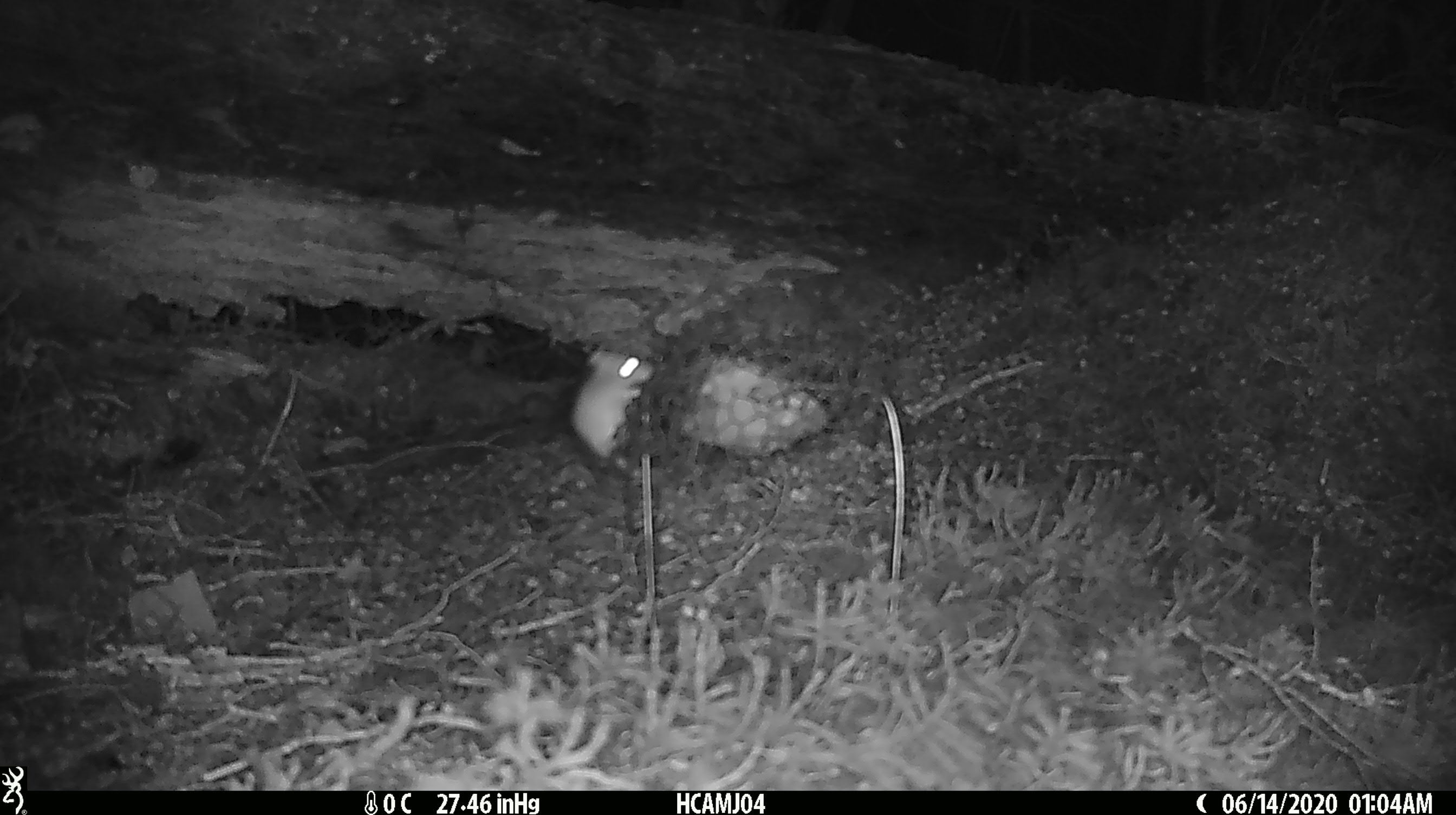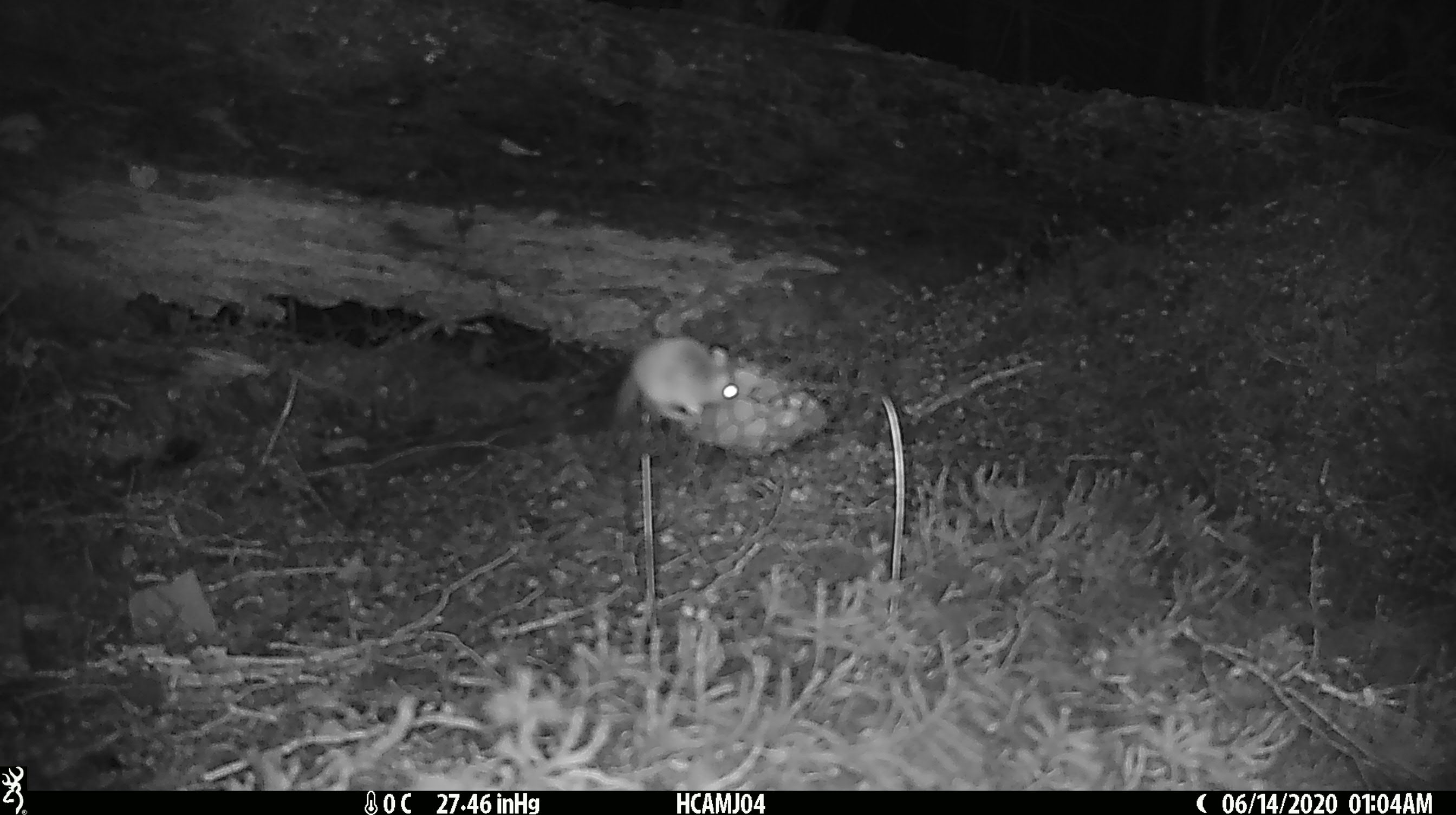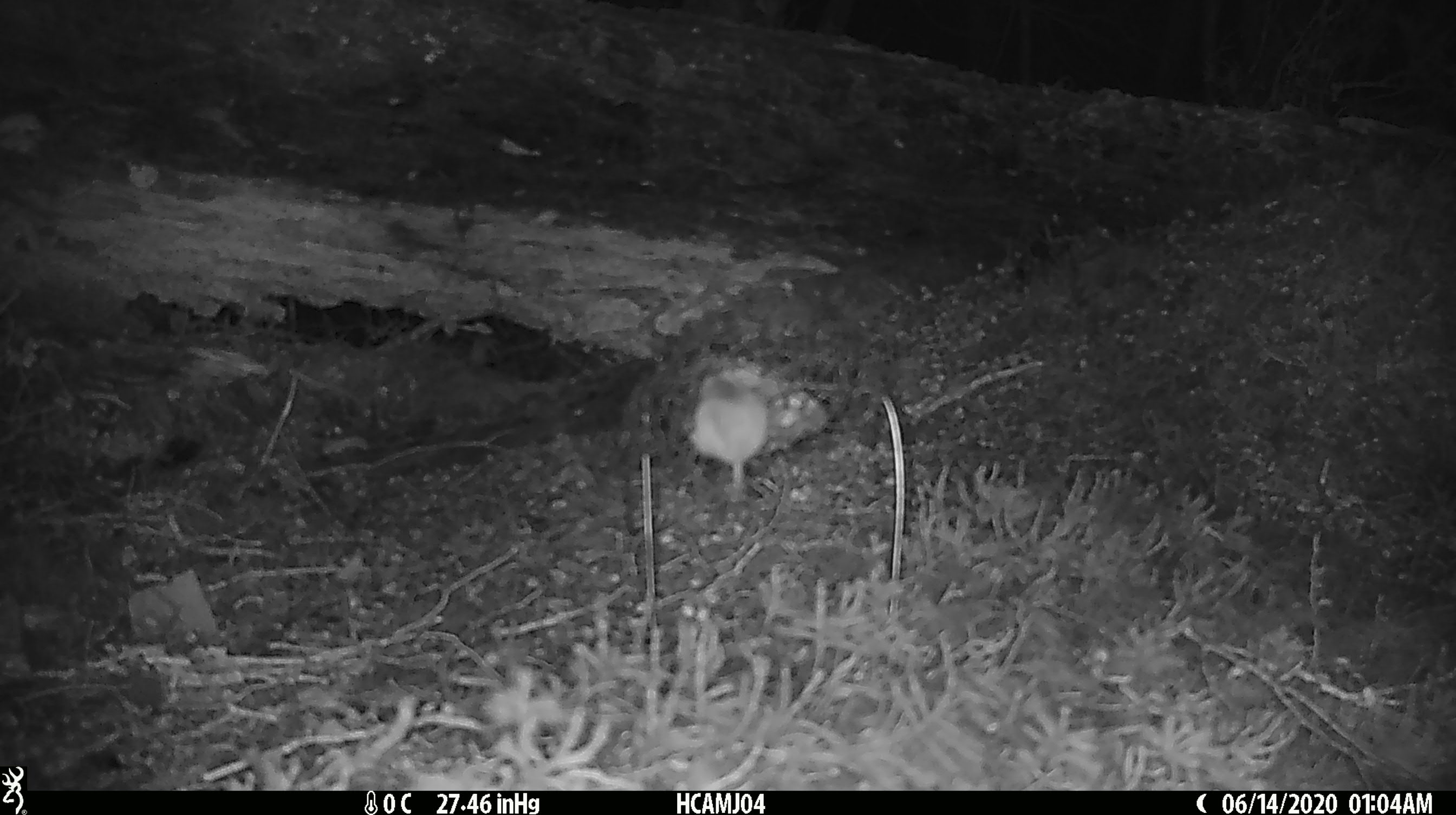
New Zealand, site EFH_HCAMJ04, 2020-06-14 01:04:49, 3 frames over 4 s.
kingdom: Animalia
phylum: Chordata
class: Mammalia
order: Rodentia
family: Muridae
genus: Mus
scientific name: Mus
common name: mouse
Mouse (Mus).